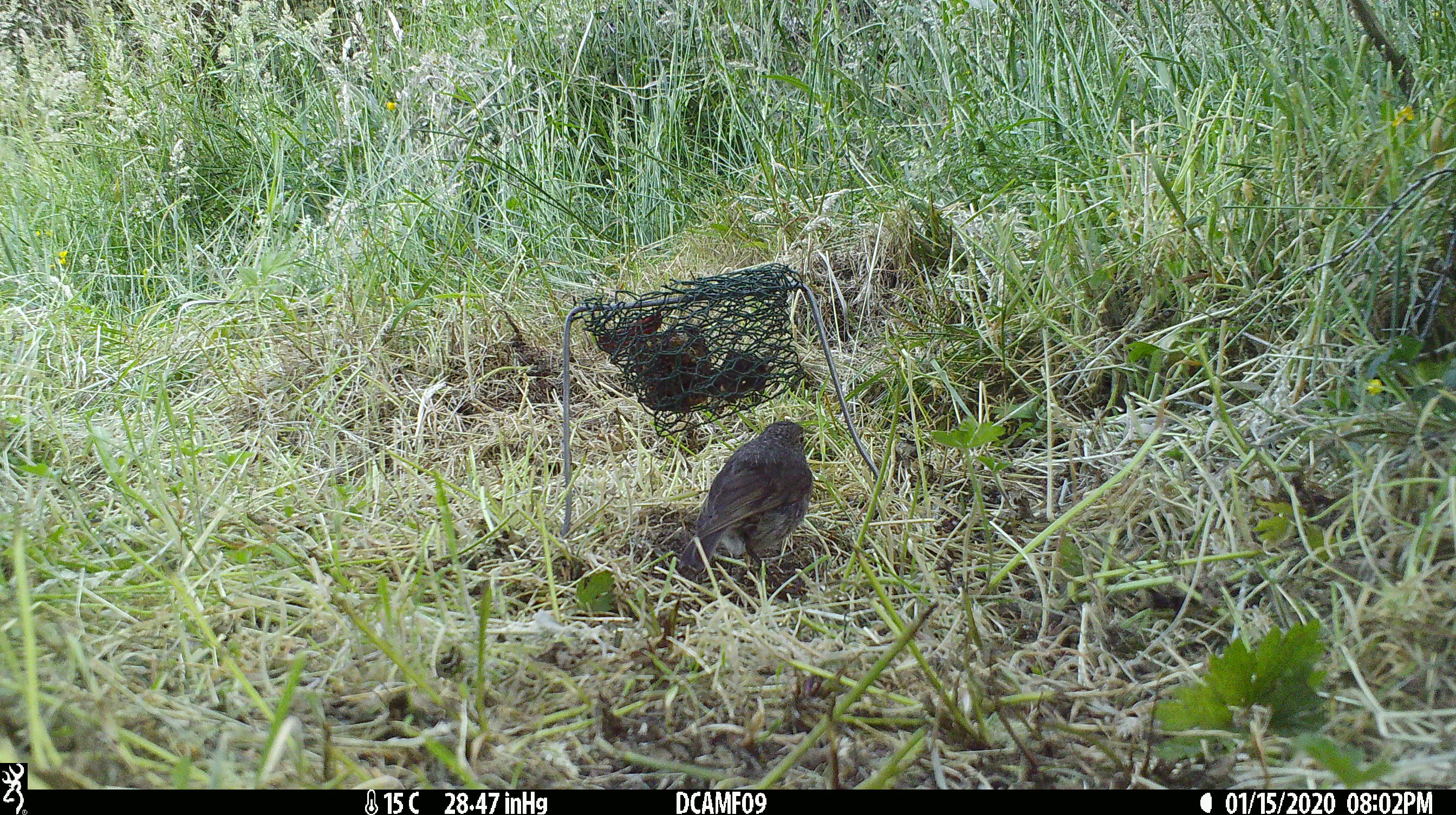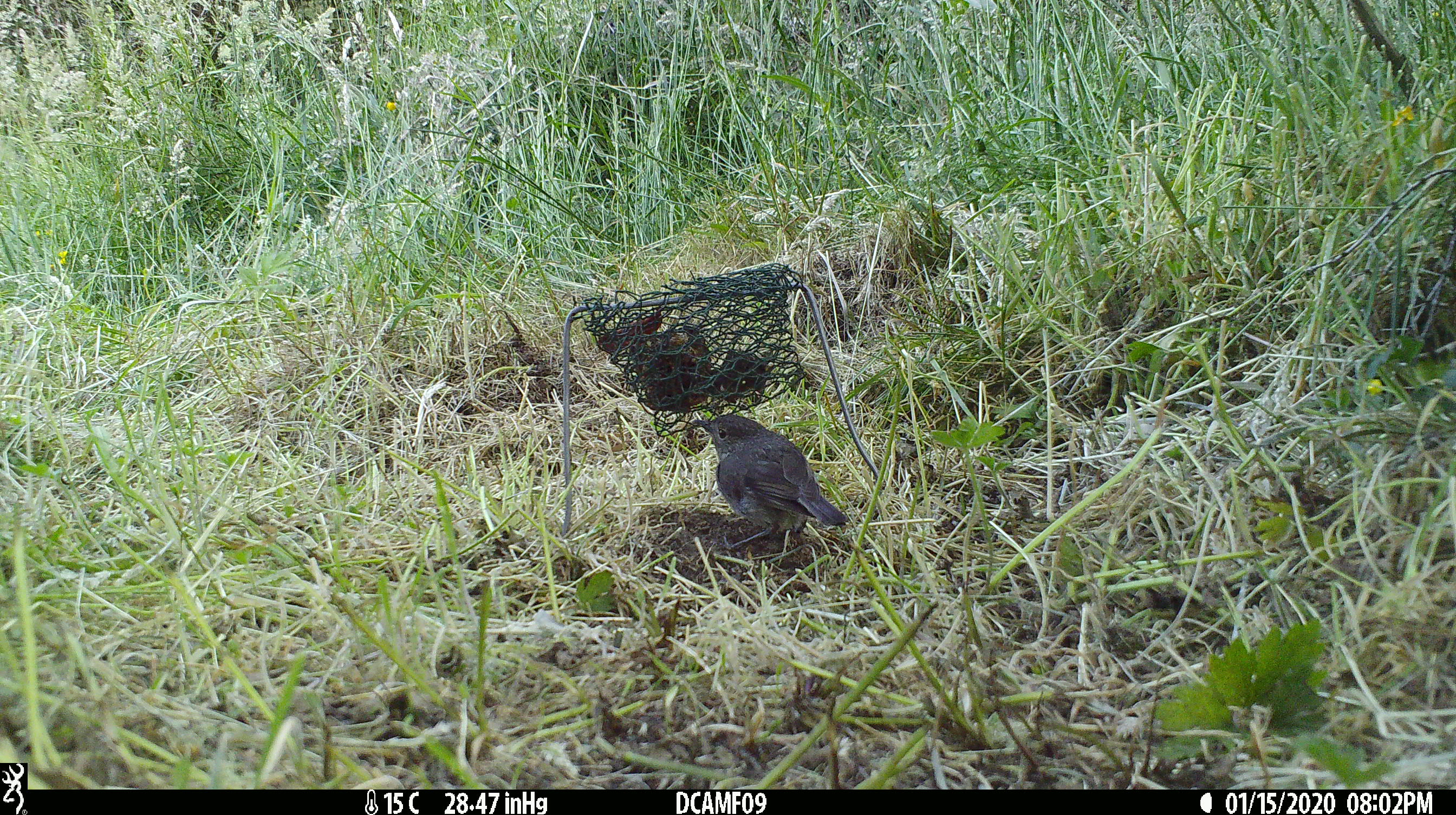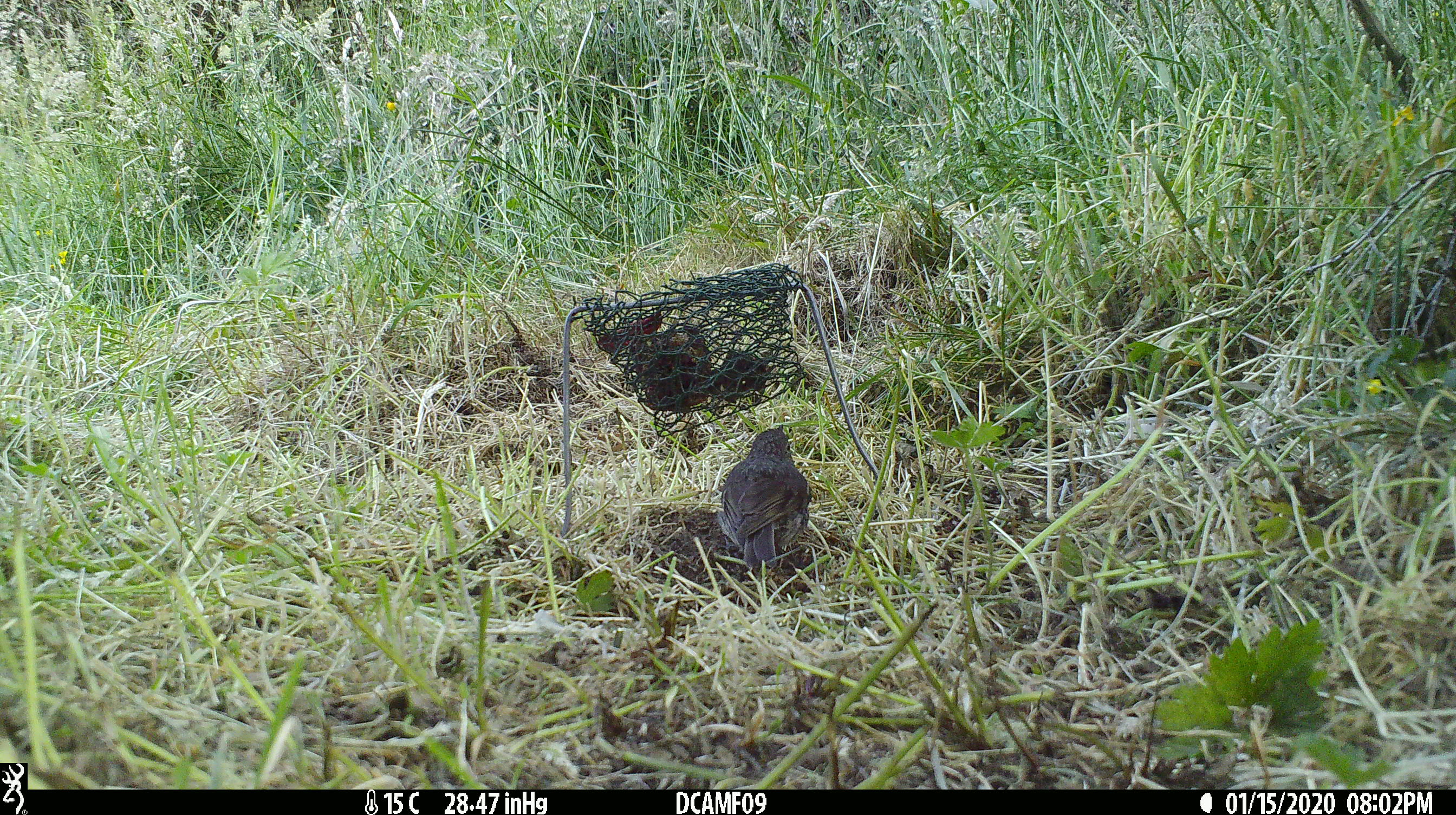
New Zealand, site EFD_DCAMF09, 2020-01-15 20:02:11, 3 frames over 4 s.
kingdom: Animalia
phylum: Chordata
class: Aves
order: Passeriformes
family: Petroicidae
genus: Petroica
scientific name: Petroica australis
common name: new zealand robin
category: robin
Robin (new zealand robin) (Petroica australis).